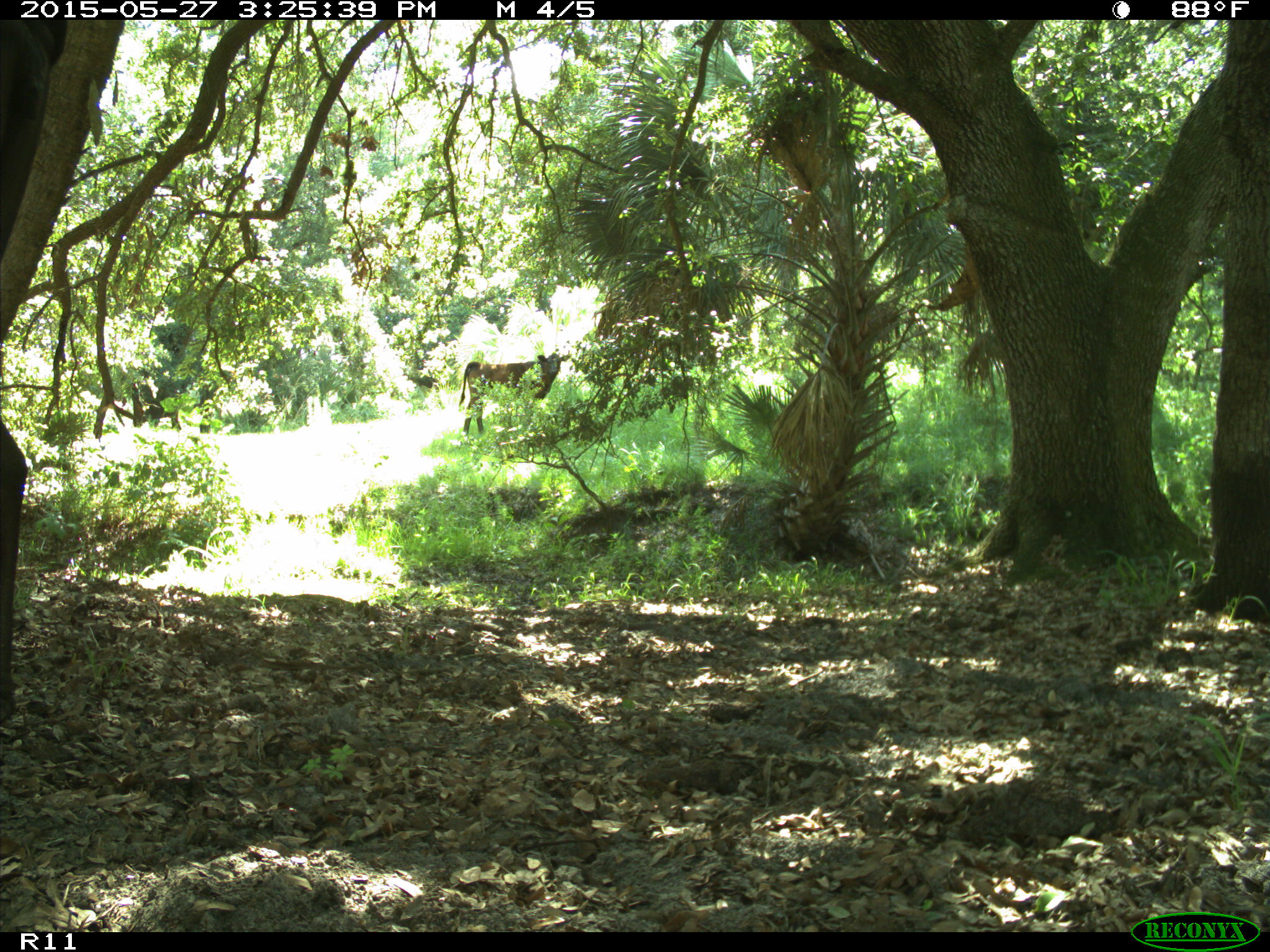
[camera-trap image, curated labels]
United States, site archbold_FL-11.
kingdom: Animalia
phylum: Chordata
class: Mammalia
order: Artiodactyla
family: Bovidae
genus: Bos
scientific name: Bos taurus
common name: domestic cow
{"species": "Bos taurus (domestic cow)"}